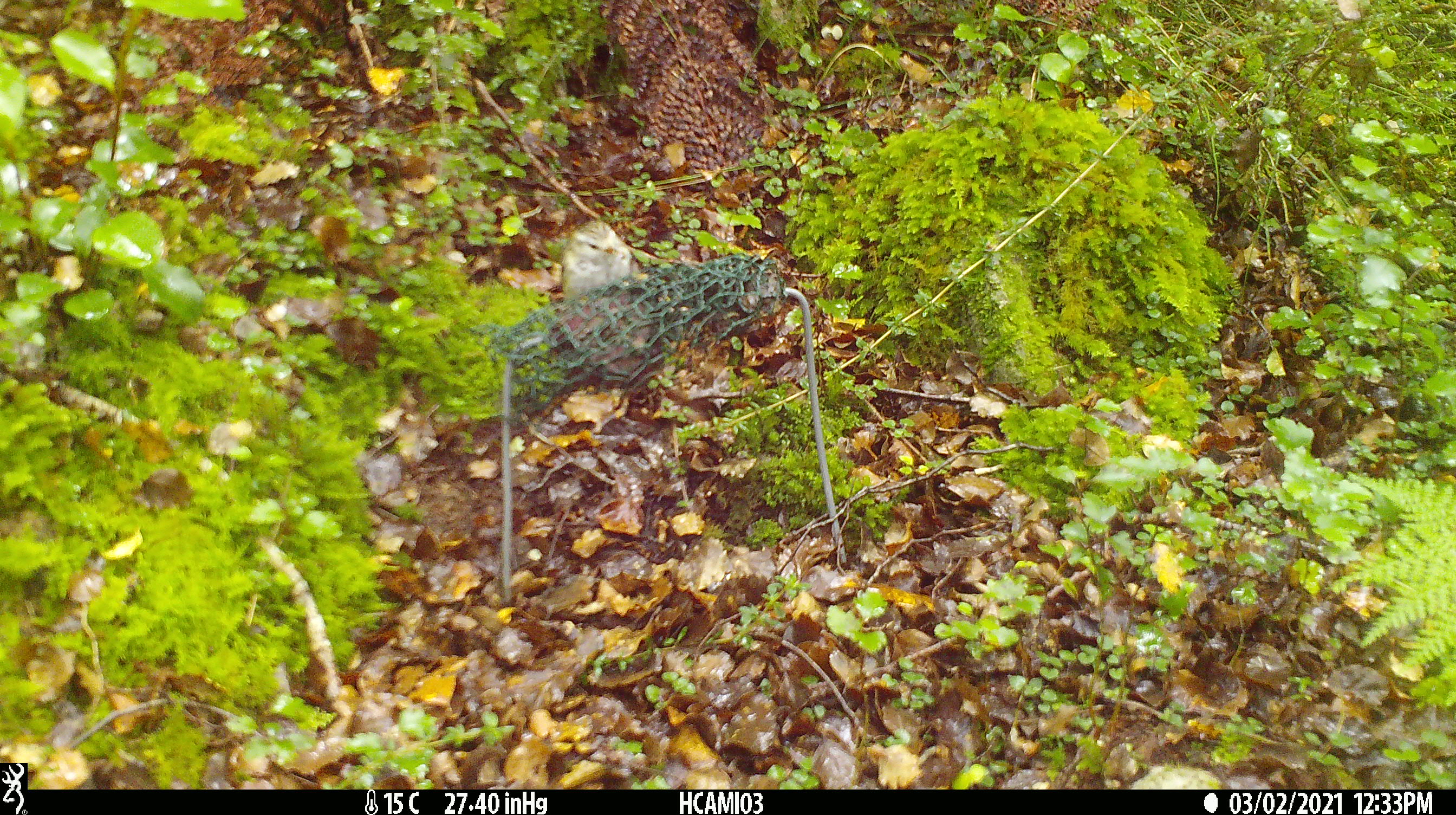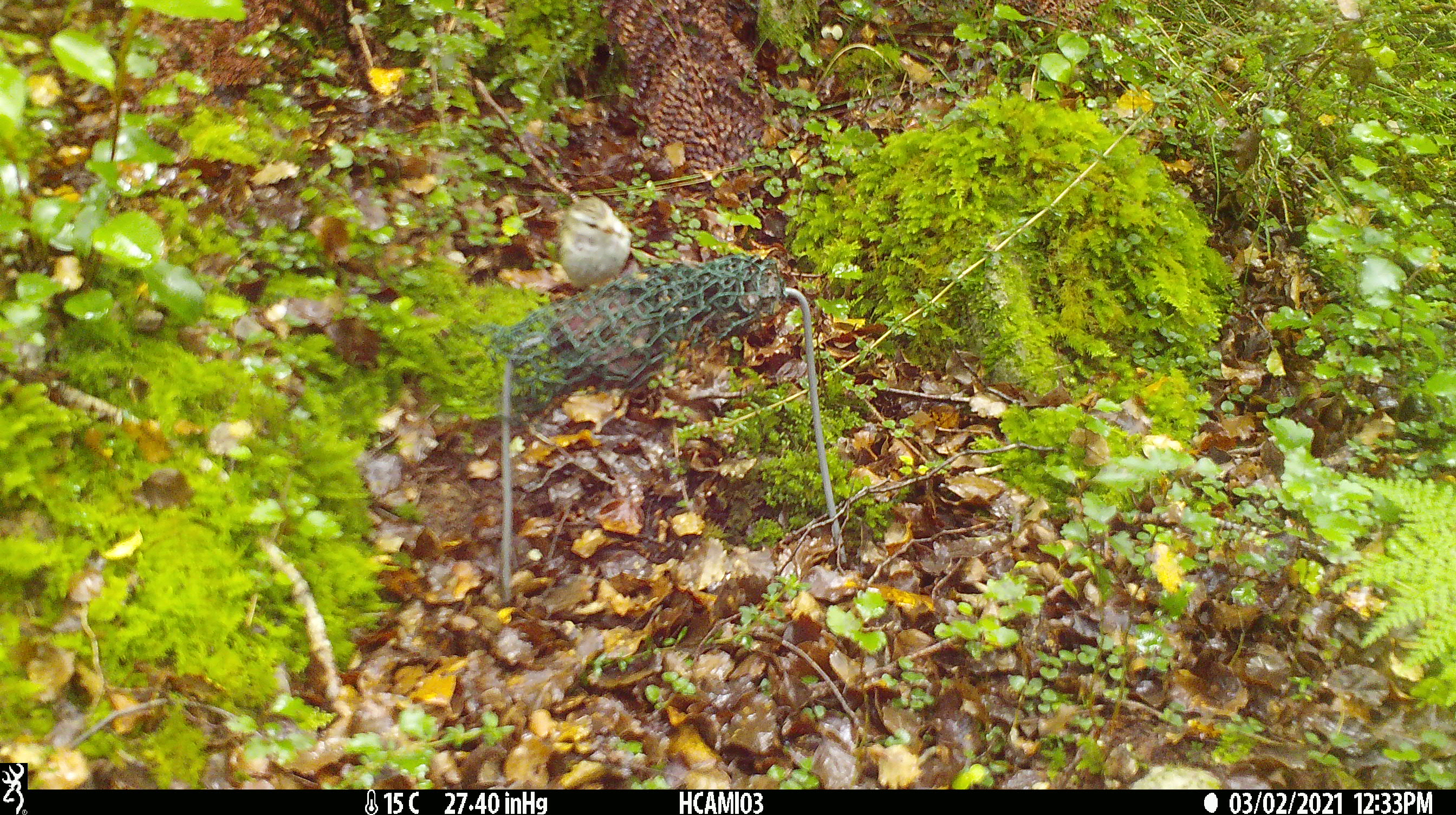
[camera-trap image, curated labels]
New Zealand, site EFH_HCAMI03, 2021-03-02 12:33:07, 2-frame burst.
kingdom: Animalia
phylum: Chordata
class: Aves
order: Passeriformes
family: Acanthisittidae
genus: Acanthisitta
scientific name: Acanthisitta chloris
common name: rifleman